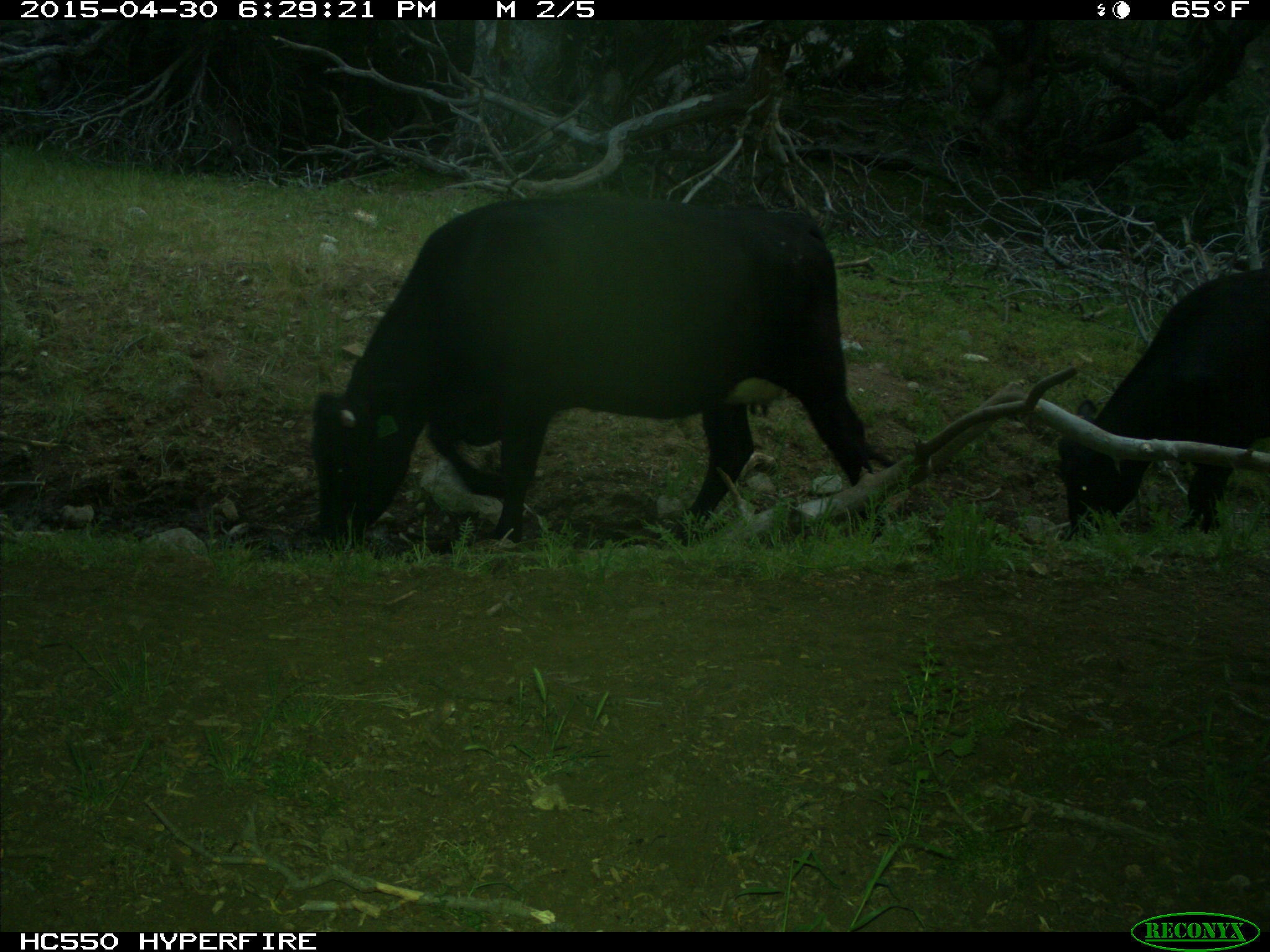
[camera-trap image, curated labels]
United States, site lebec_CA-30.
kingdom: Animalia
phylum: Chordata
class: Mammalia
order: Artiodactyla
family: Bovidae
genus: Bos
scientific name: Bos taurus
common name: domestic cow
Bos taurus (domestic cow).